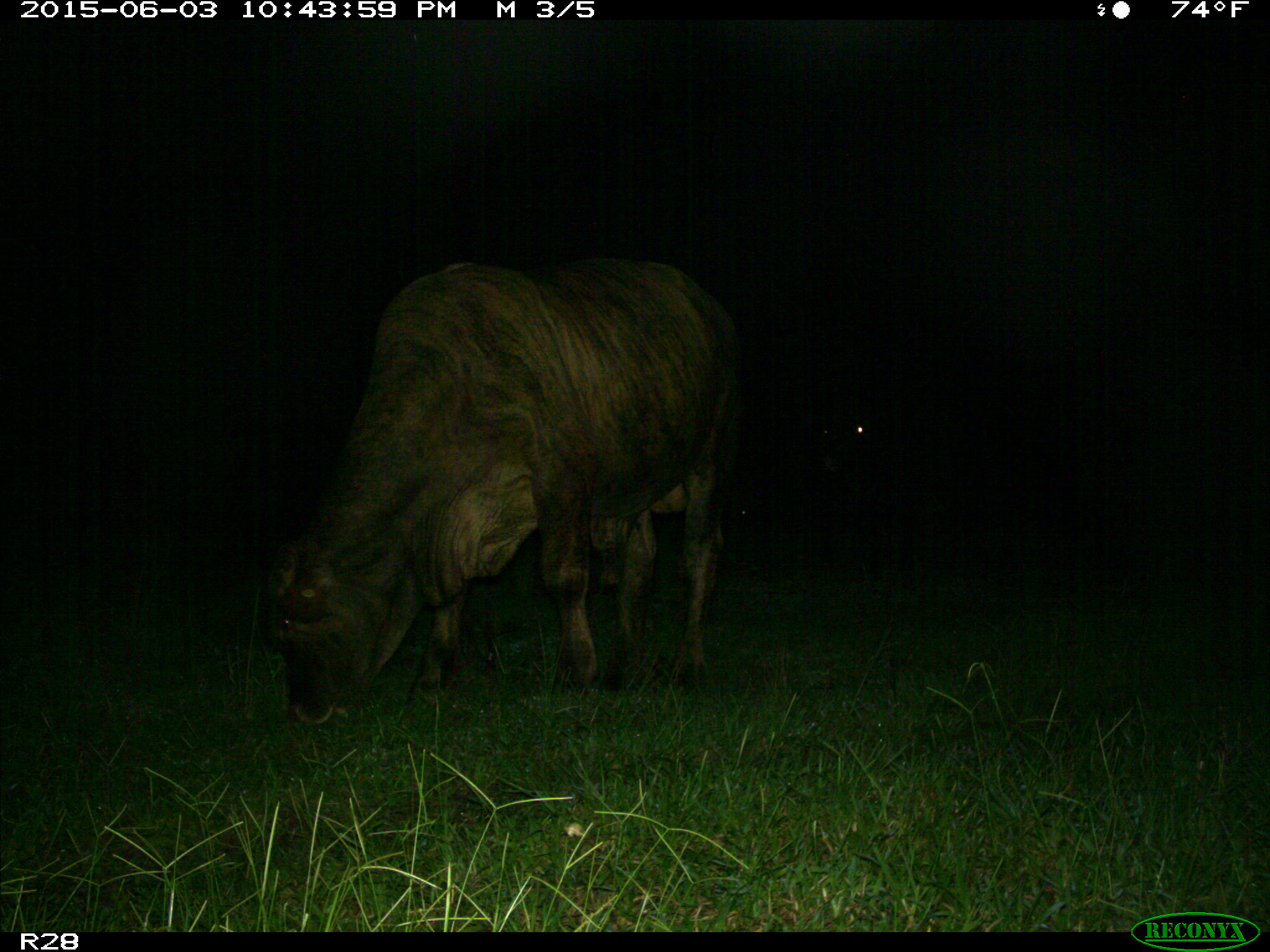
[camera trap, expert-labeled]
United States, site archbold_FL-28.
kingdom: Animalia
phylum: Chordata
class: Mammalia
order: Artiodactyla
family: Bovidae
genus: Bos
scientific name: Bos taurus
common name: domestic cow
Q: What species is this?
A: Bos taurus (domestic cow).